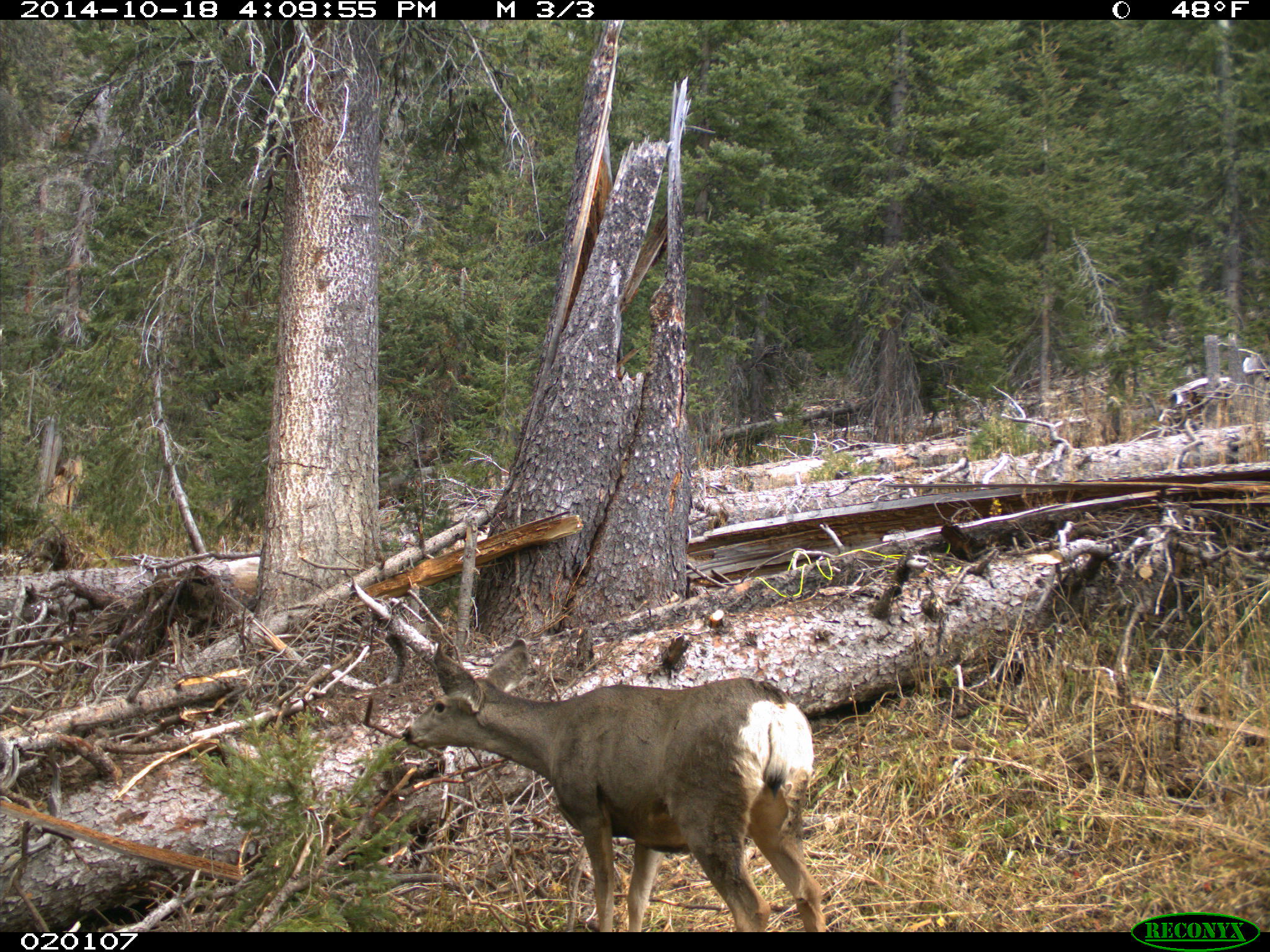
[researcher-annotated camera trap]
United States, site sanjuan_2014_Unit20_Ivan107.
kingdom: Animalia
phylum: Chordata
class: Mammalia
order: Artiodactyla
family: Cervidae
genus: Odocoileus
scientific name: Odocoileus hemionus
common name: mule deer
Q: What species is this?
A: Odocoileus hemionus (mule deer).